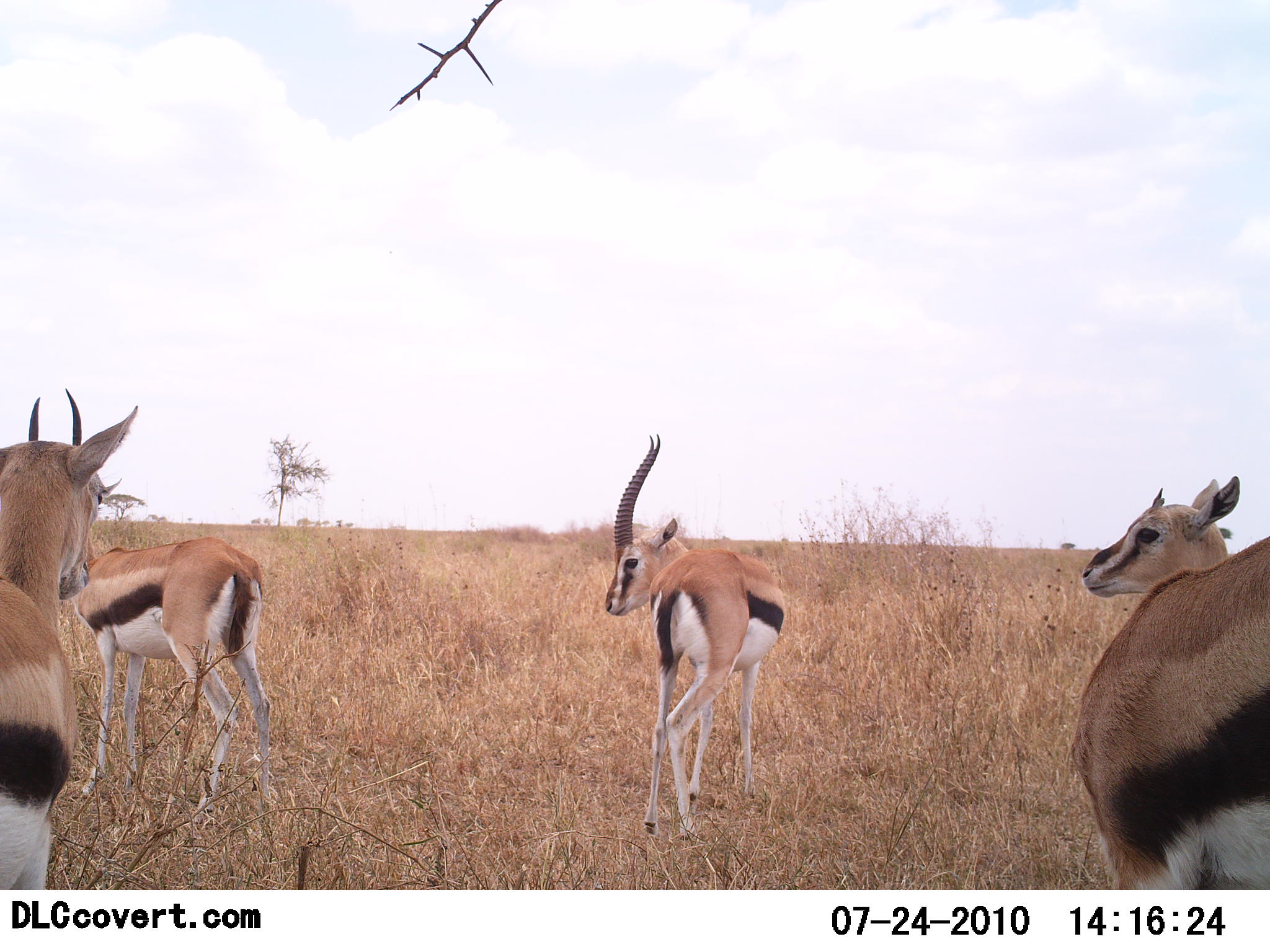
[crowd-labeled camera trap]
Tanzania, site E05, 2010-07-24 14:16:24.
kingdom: Animalia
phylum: Chordata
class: Mammalia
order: Artiodactyla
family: Bovidae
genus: Eudorcas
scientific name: Eudorcas thomsonii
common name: thomson's gazelle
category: gazellethomsons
Gazellethomsons (thomson's gazelle) (Eudorcas thomsonii), count 5. Behavior (volunteer vote fractions): standing 100%, resting 0%, moving 5%, interacting 0%. Young present (vote fraction): 18%. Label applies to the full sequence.